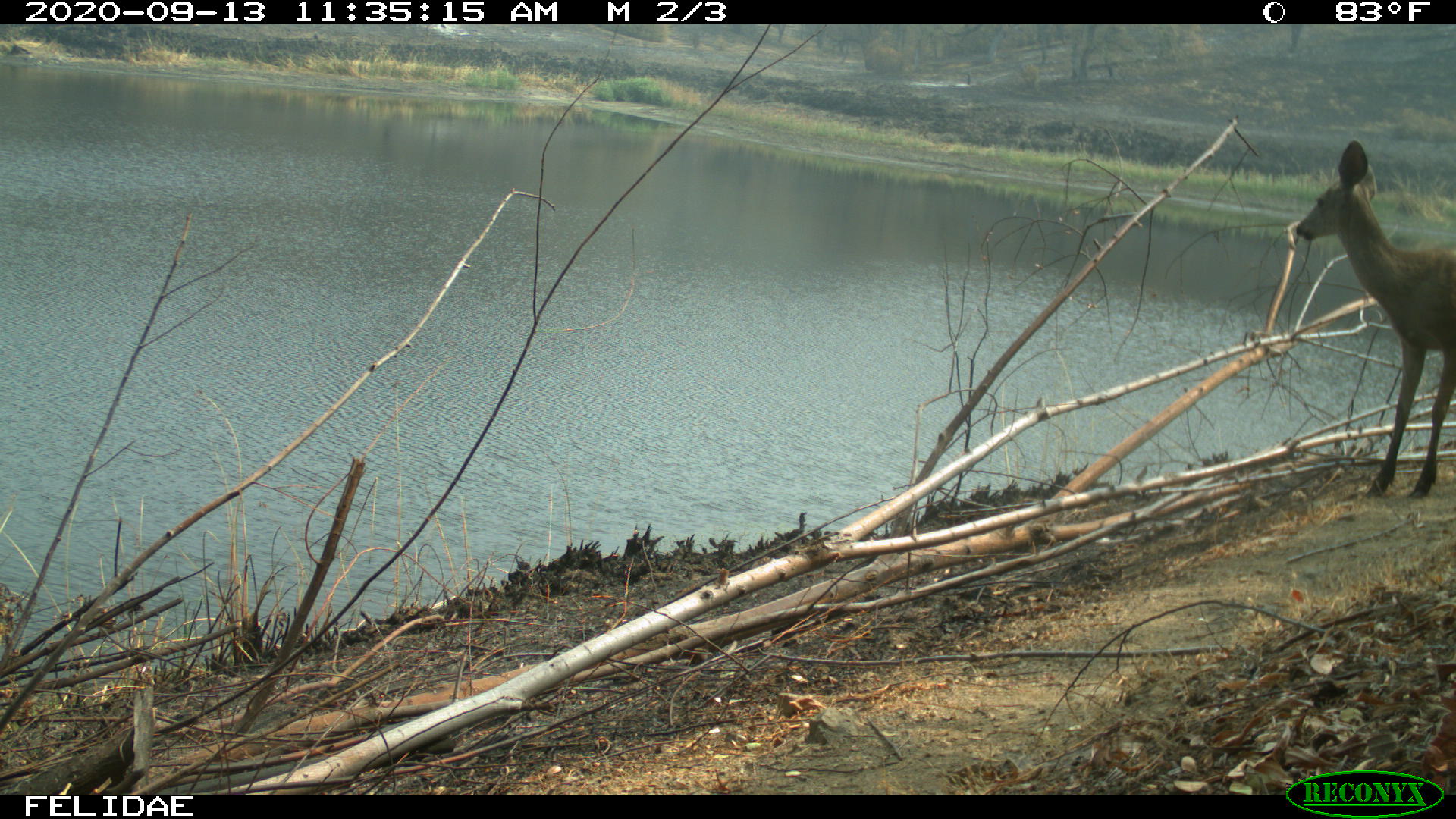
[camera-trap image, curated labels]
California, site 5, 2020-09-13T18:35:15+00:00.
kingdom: Animalia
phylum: Chordata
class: Mammalia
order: Artiodactyla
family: Cervidae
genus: Odocoileus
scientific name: Odocoileus hemionus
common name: mule deer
Mule deer (Odocoileus hemionus).